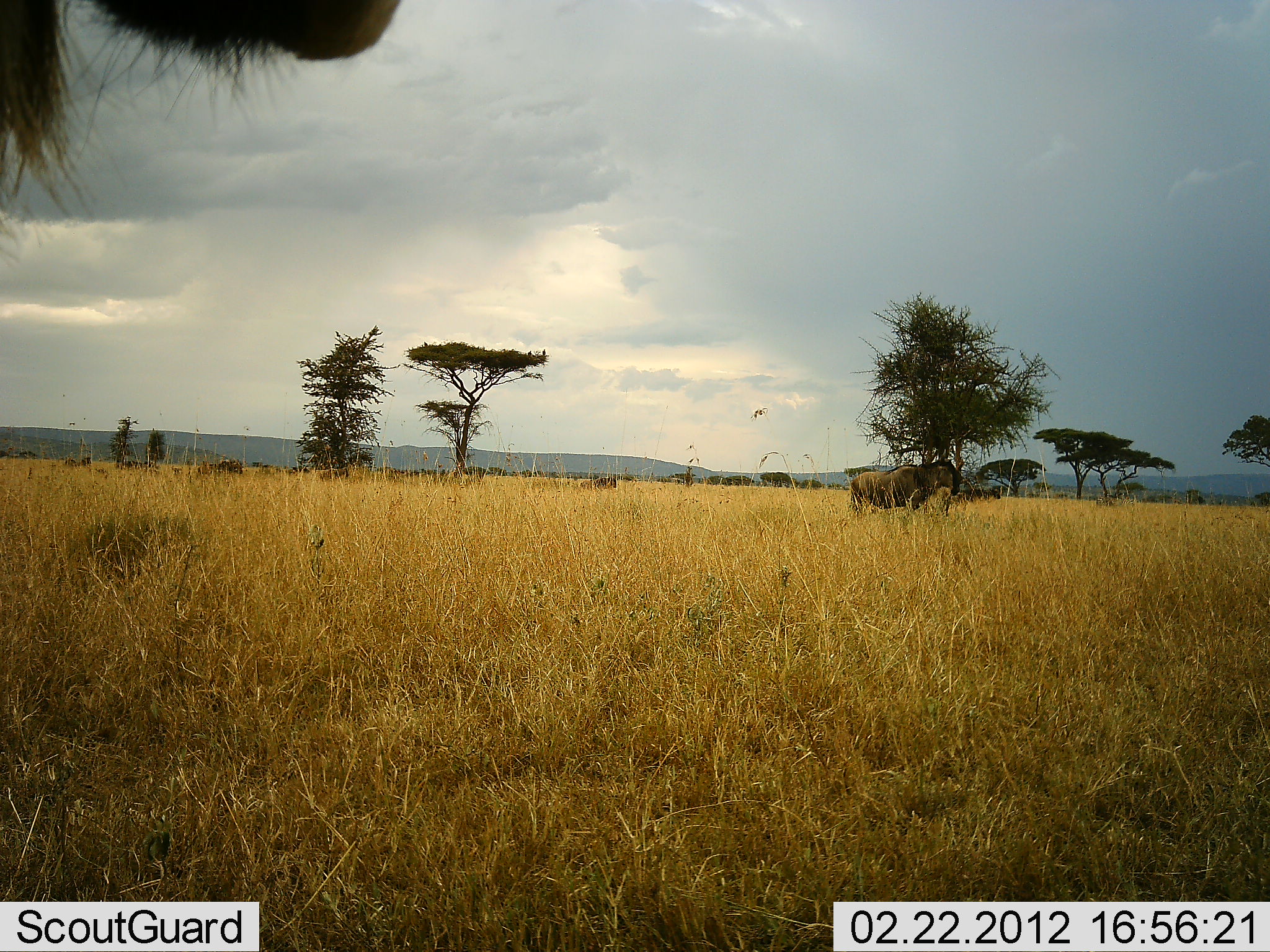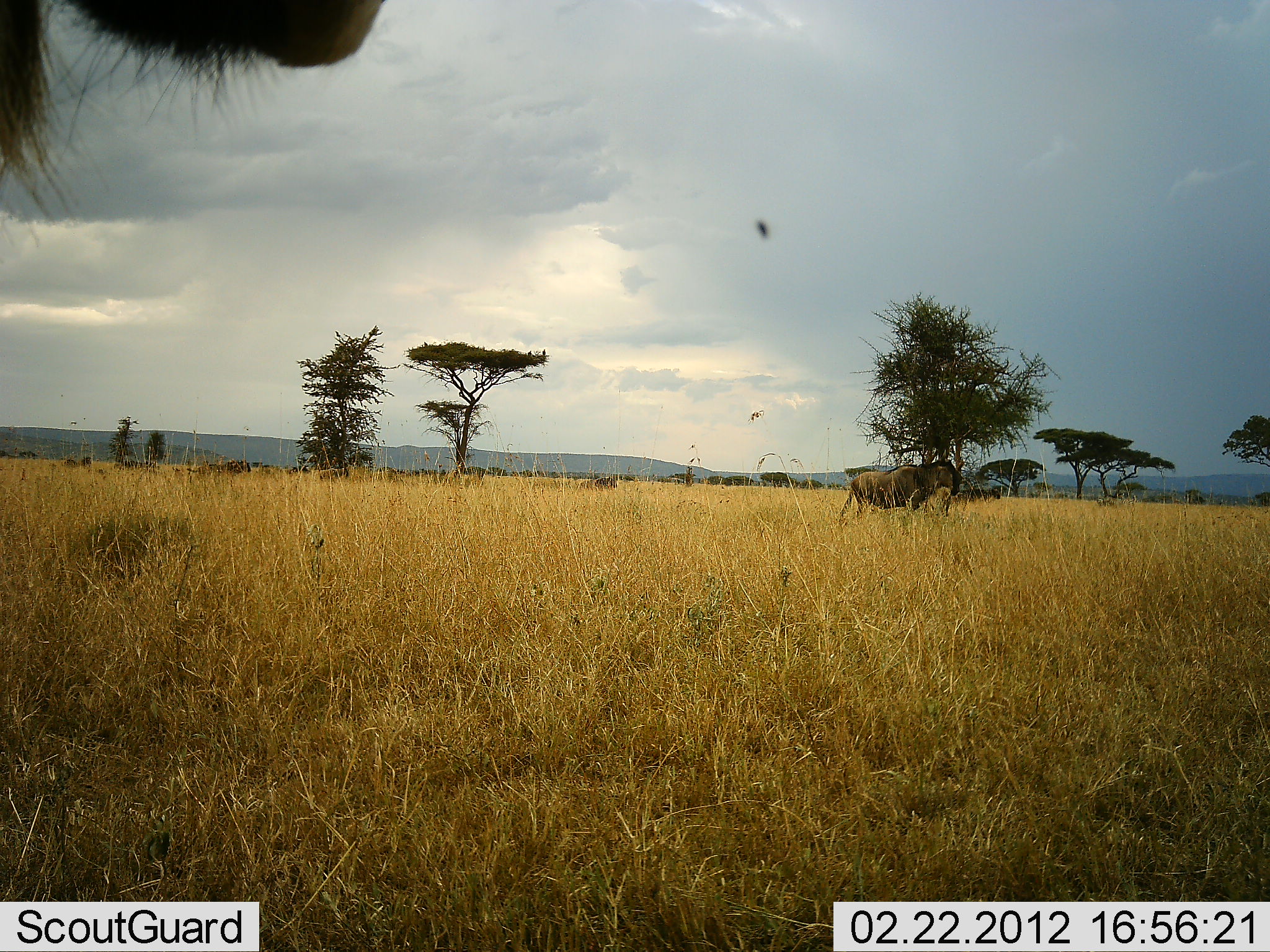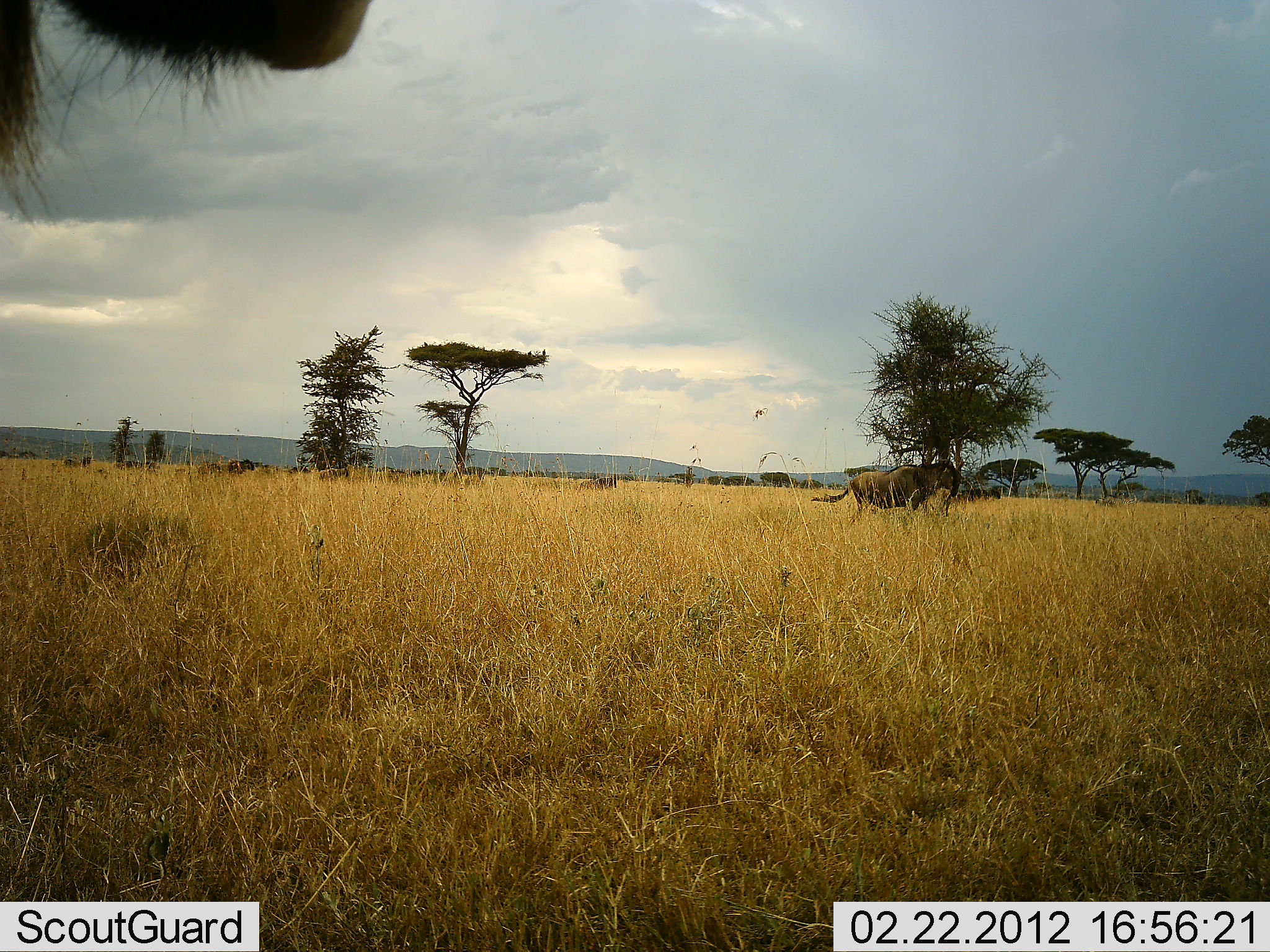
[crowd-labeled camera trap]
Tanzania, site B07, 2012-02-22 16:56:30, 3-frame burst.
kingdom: Animalia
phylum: Chordata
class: Mammalia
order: Artiodactyla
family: Bovidae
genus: Connochaetes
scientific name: Connochaetes taurinus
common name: blue wildebeest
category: wildebeest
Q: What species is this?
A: Wildebeest (blue wildebeest) (Connochaetes taurinus).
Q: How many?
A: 7.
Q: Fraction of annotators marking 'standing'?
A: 88%.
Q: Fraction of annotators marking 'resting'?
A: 19%.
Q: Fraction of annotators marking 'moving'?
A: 31%.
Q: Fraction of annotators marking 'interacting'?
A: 0%.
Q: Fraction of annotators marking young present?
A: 0%.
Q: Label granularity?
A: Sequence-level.